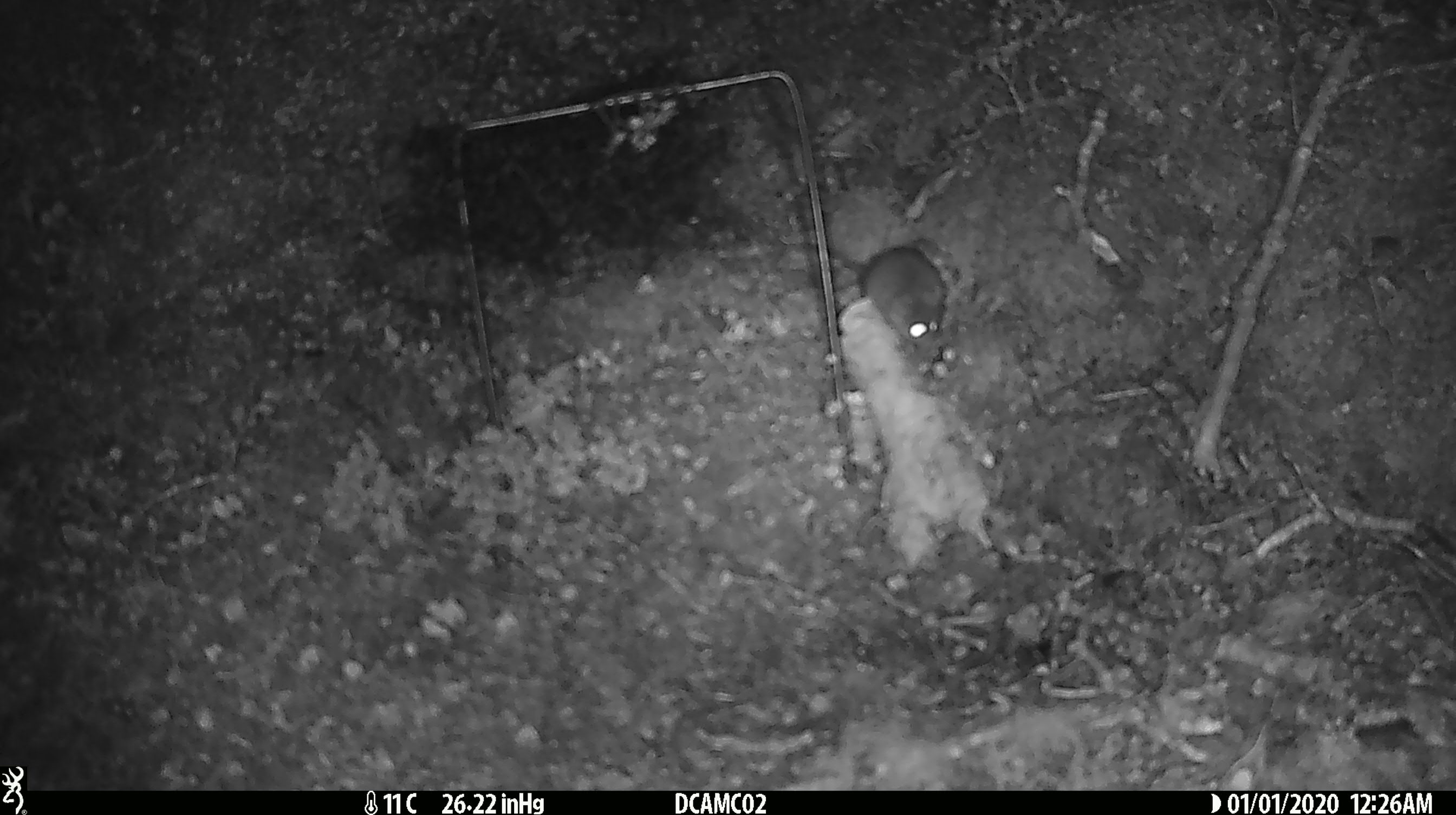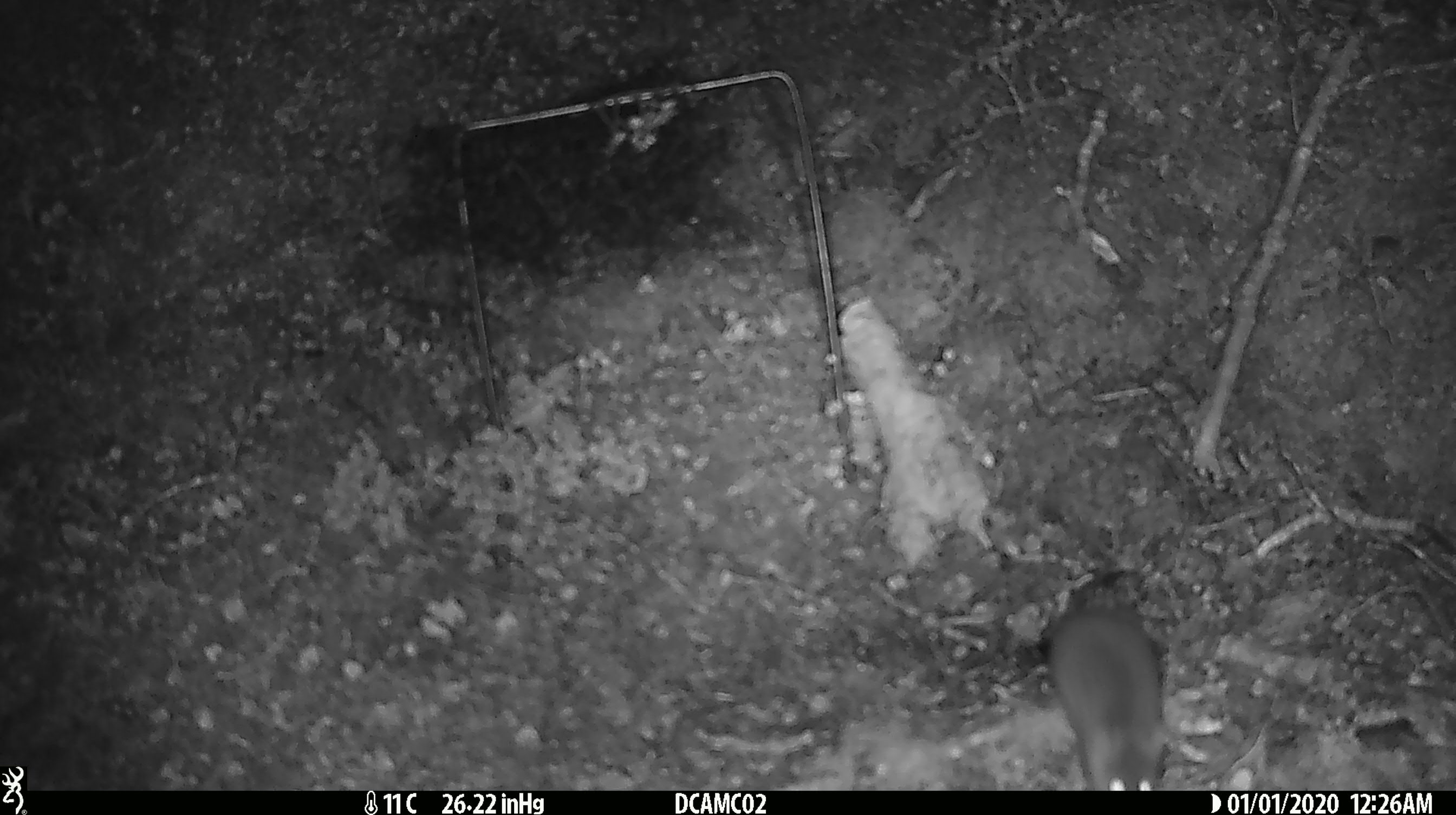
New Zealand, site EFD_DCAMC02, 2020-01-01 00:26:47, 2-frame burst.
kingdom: Animalia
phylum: Chordata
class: Mammalia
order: Rodentia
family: Muridae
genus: Mus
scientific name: Mus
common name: mouse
Mouse (Mus).